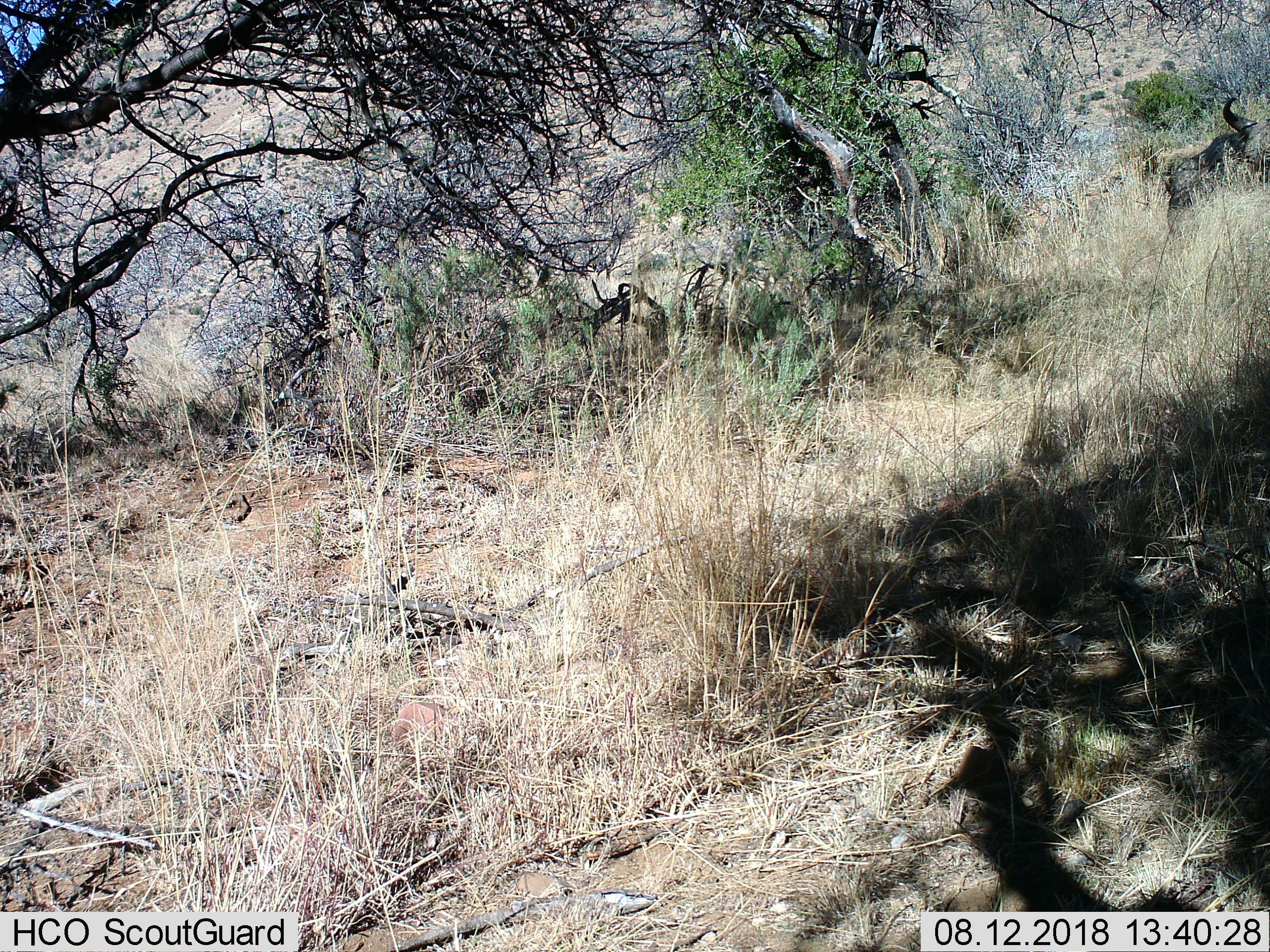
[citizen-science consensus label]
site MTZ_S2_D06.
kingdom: Animalia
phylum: Chordata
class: Mammalia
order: Artiodactyla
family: Bovidae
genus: Syncerus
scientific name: Syncerus caffer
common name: african buffalo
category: buffalo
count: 1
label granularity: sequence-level